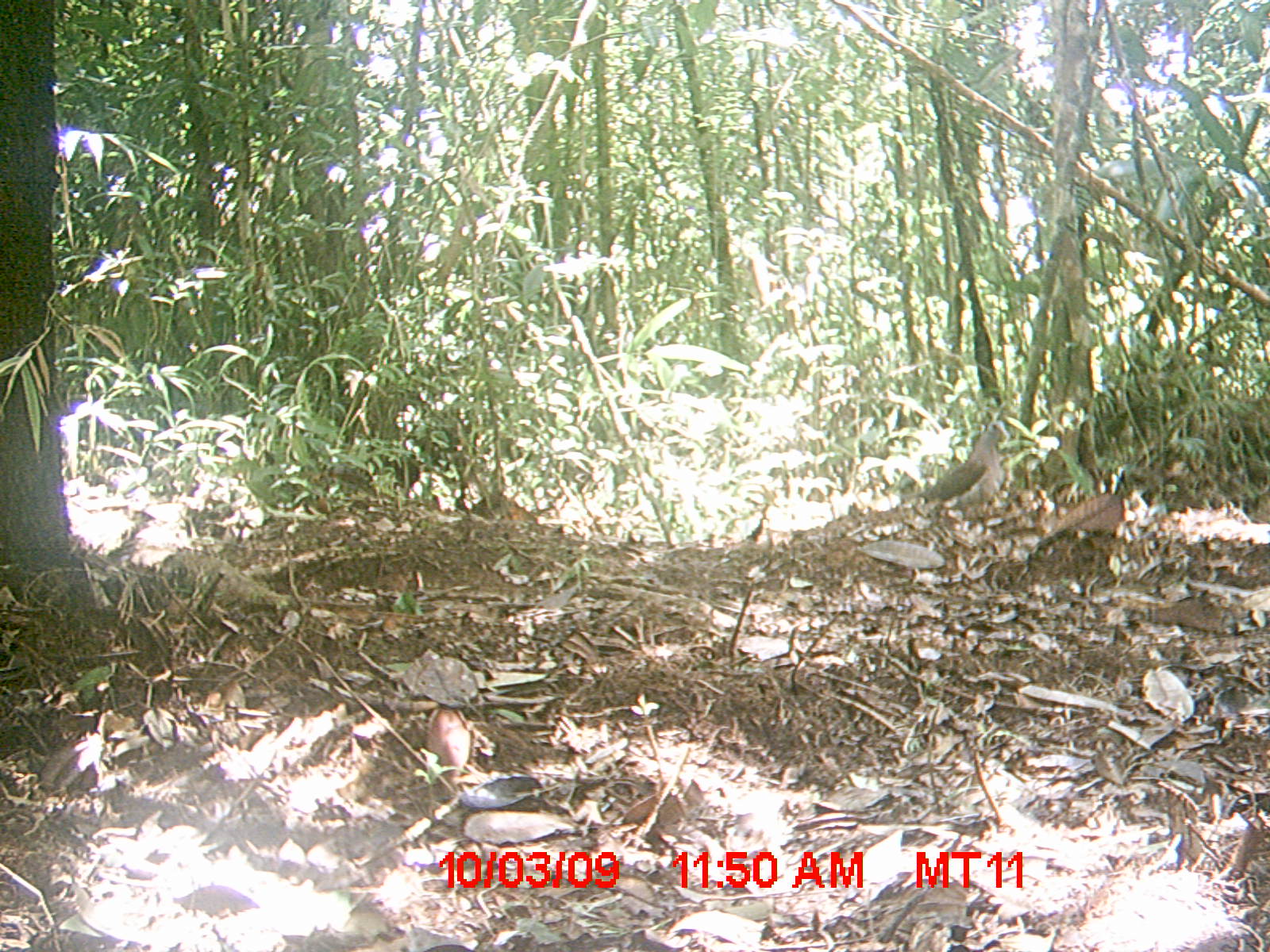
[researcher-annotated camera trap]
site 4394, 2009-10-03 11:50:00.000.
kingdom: Animalia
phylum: Chordata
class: Aves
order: Columbiformes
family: Columbidae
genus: Streptopelia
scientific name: Streptopelia picturata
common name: madagascar turtle-dove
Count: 1.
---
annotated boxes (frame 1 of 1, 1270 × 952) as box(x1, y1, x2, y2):
streptopelia picturata: box(895, 420, 1010, 536)